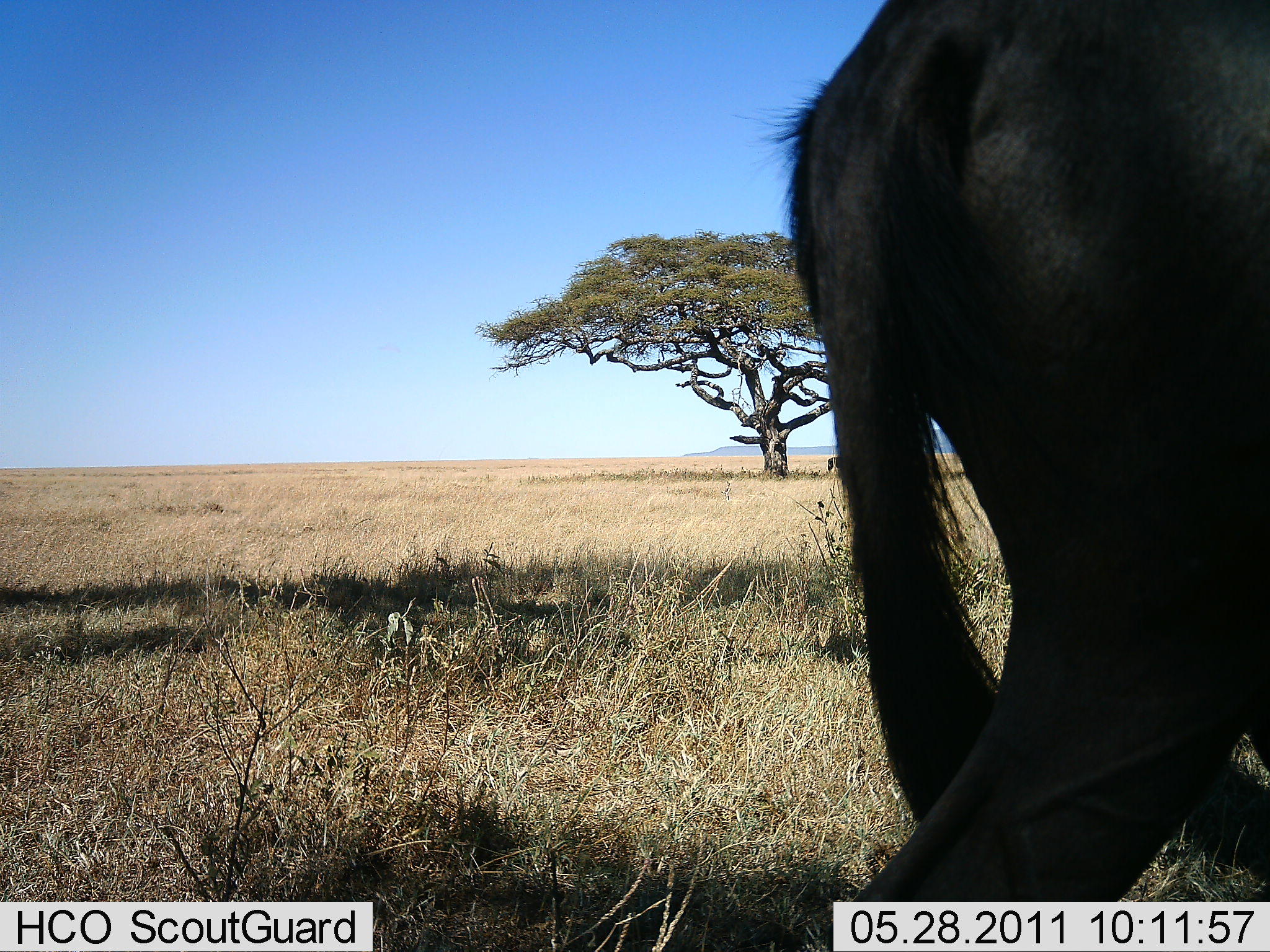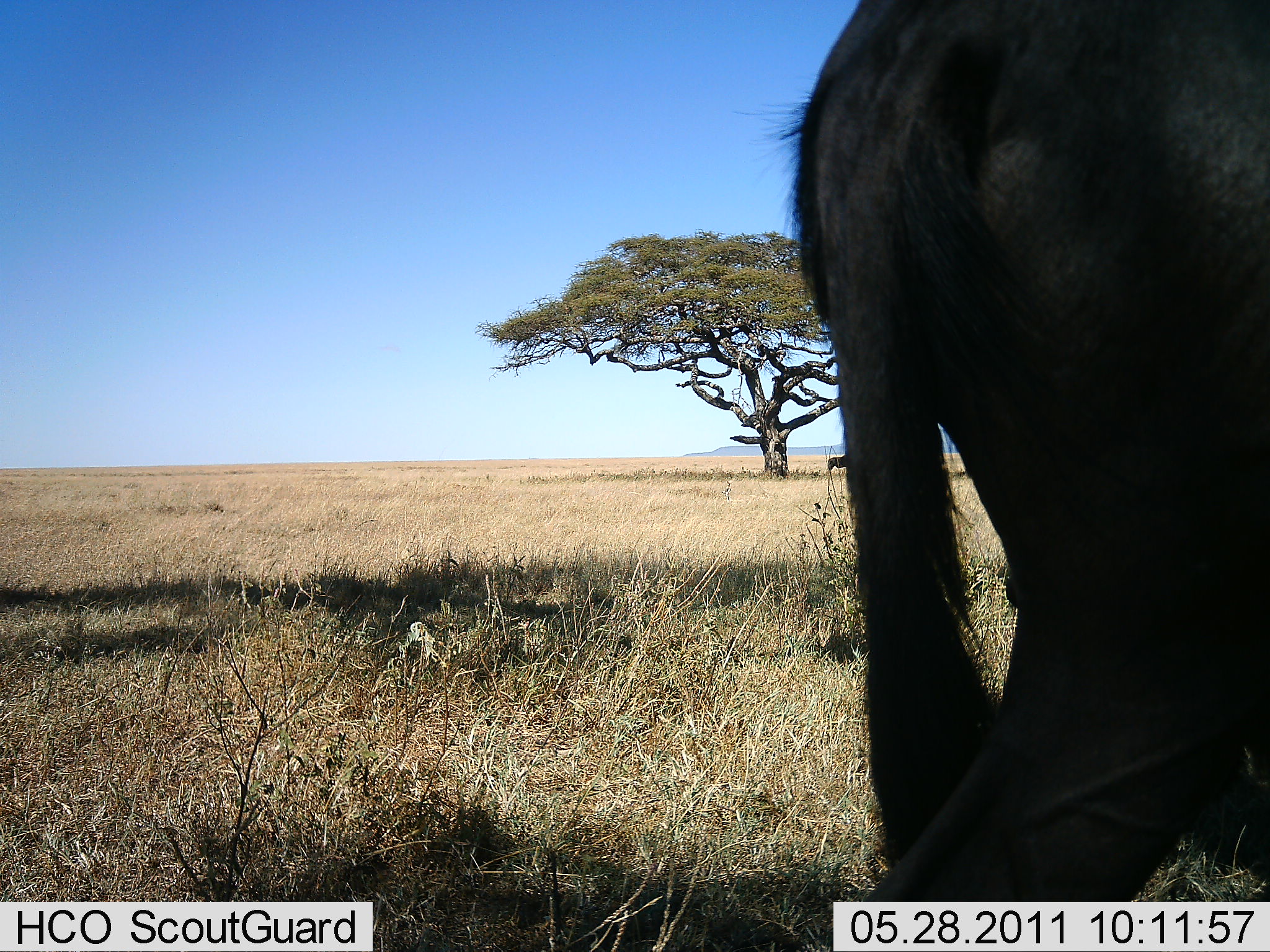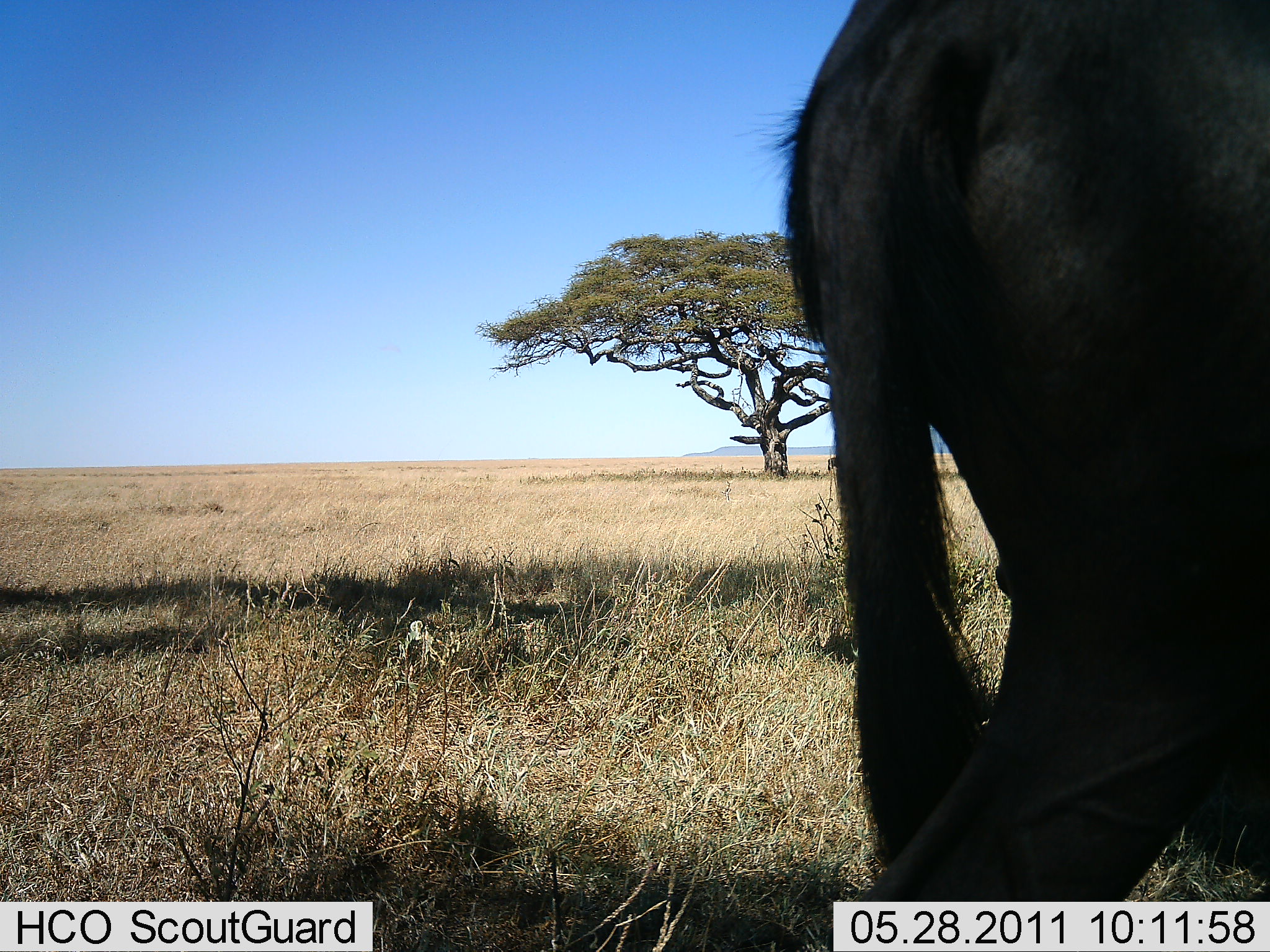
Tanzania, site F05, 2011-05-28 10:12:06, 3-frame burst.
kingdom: Animalia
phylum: Chordata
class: Mammalia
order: Artiodactyla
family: Bovidae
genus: Connochaetes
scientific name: Connochaetes taurinus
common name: blue wildebeest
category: wildebeest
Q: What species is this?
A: Wildebeest (blue wildebeest) (Connochaetes taurinus).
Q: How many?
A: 1.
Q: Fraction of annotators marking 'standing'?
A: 73%.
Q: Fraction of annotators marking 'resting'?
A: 0%.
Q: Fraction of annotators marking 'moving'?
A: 18%.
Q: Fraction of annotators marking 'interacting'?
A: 0%.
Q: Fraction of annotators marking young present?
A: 0%.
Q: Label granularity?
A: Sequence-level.